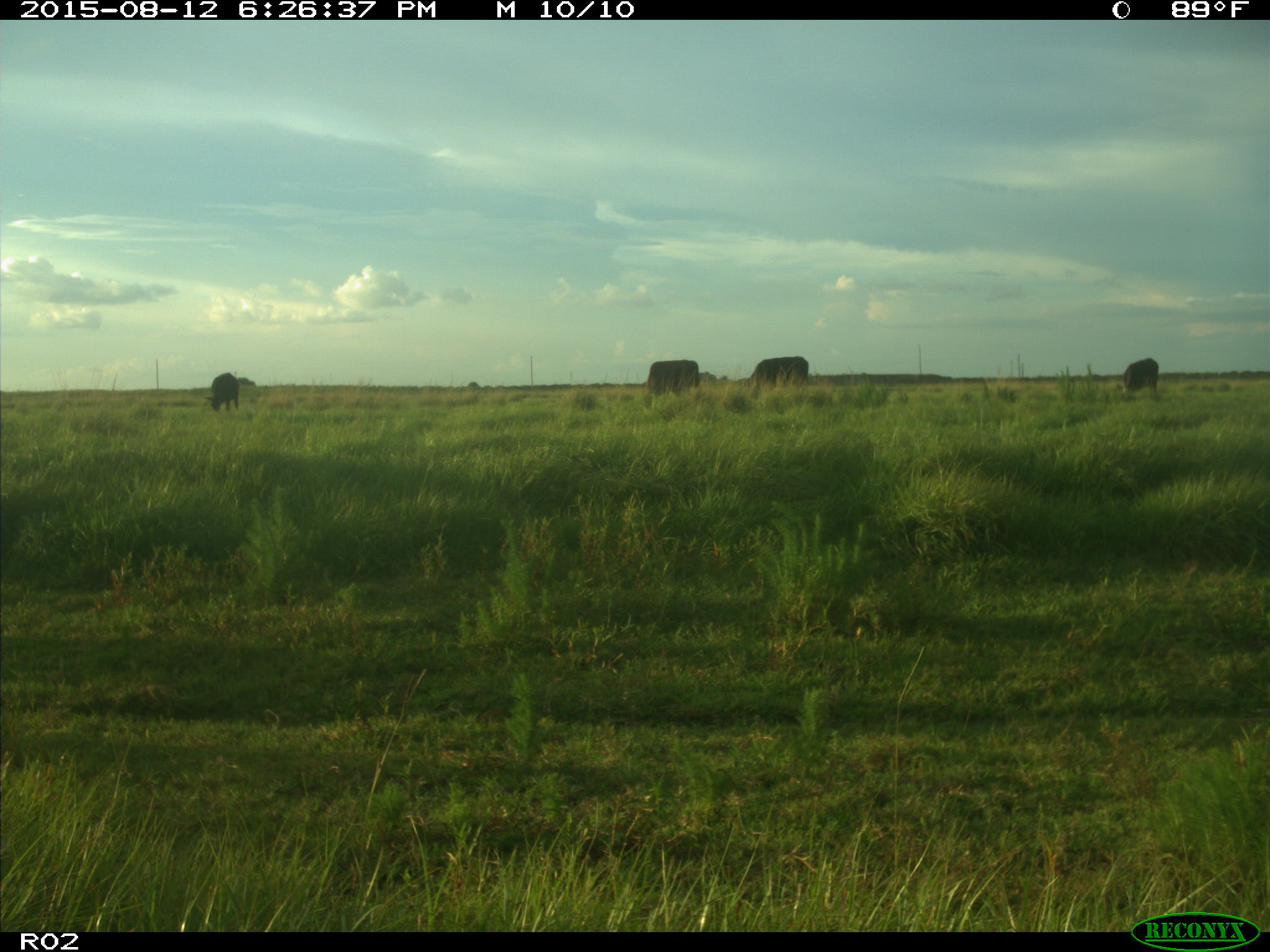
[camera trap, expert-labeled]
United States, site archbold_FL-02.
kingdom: Animalia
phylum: Chordata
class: Mammalia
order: Artiodactyla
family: Bovidae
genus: Bos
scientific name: Bos taurus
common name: domestic cow